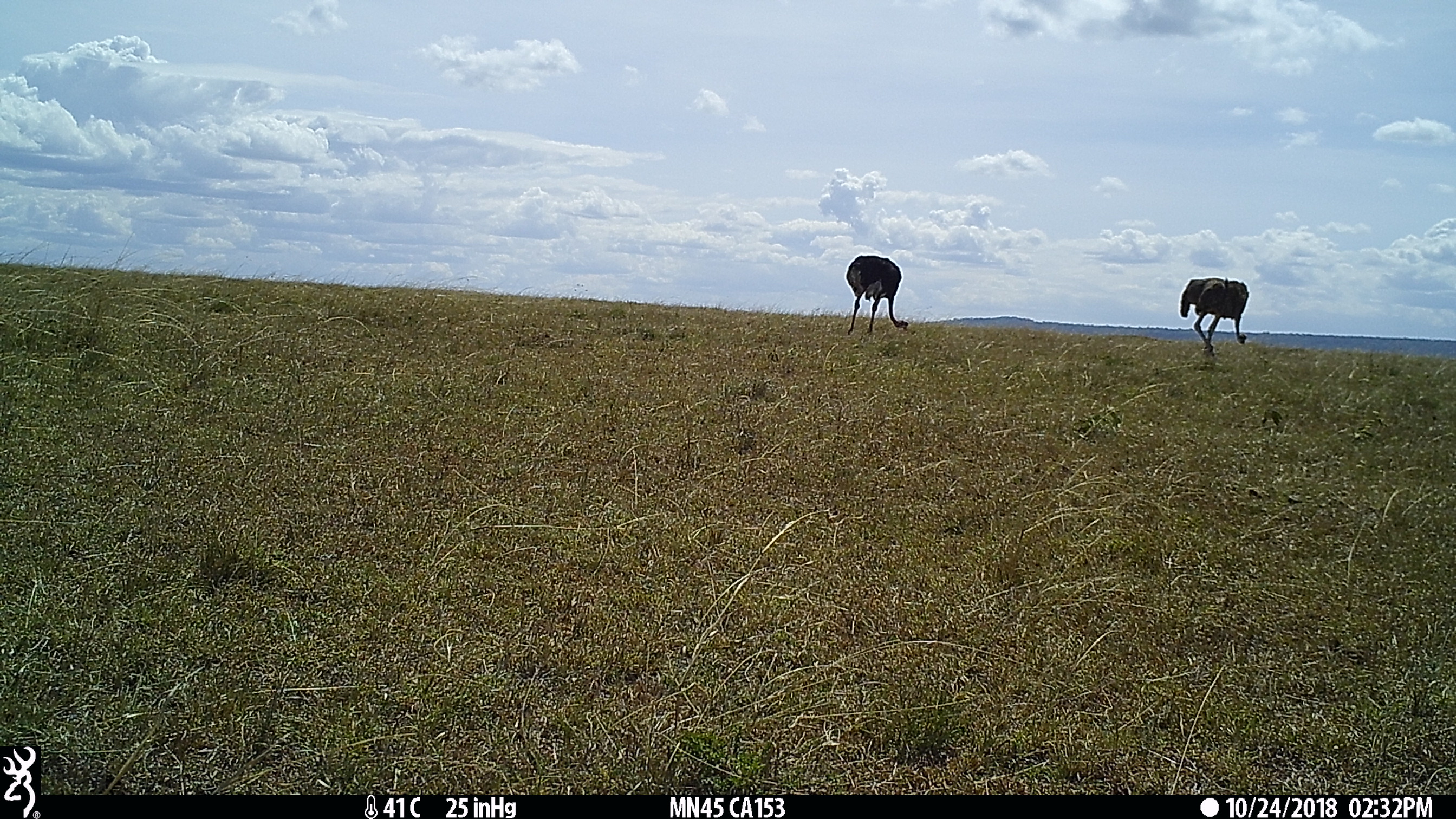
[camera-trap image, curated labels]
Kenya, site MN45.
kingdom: Animalia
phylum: Chordata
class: Aves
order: Struthioniformes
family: Struthionidae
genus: Struthio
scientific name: Struthio camelus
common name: ostrich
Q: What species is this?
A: Ostrich (Struthio camelus).